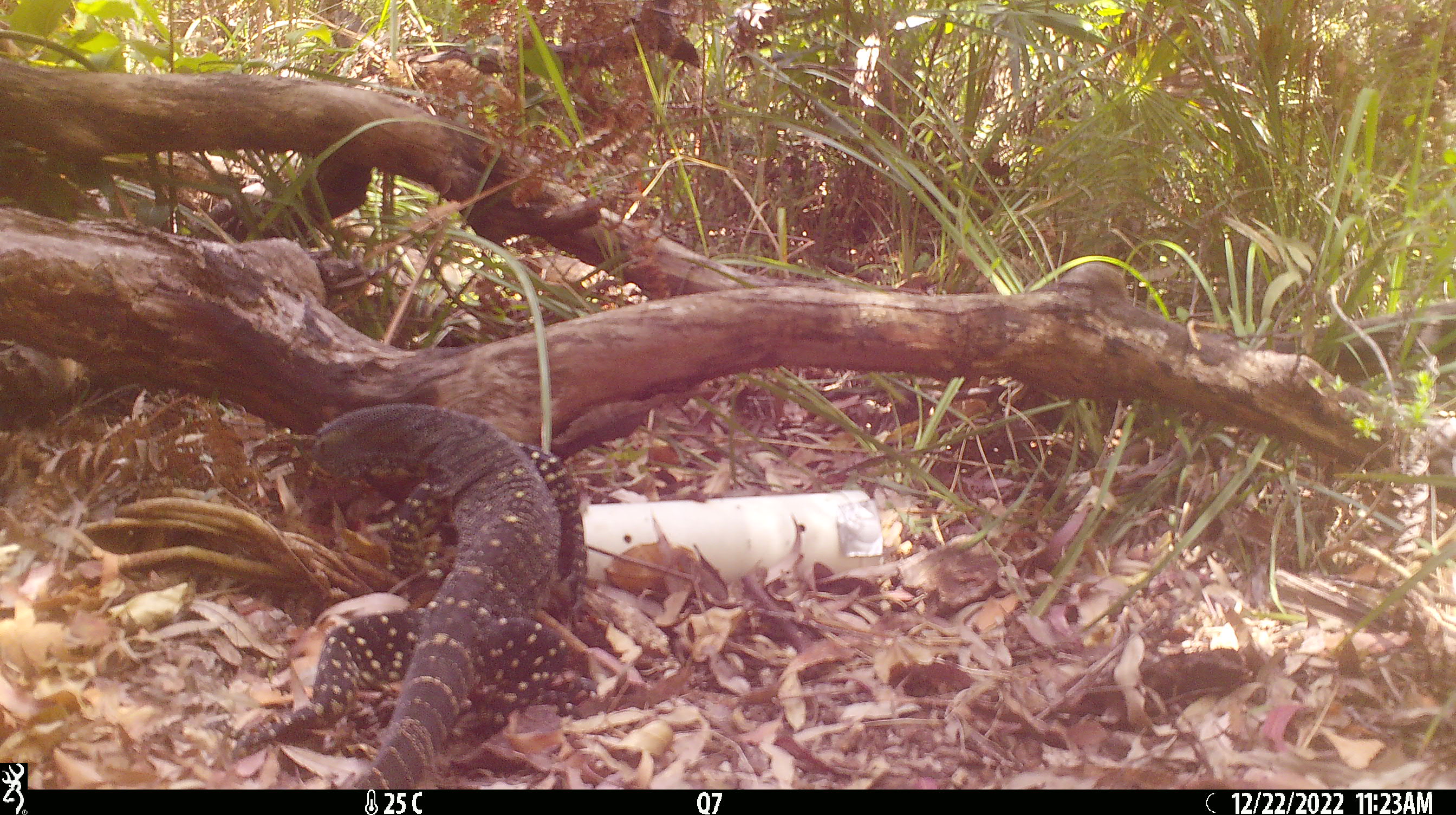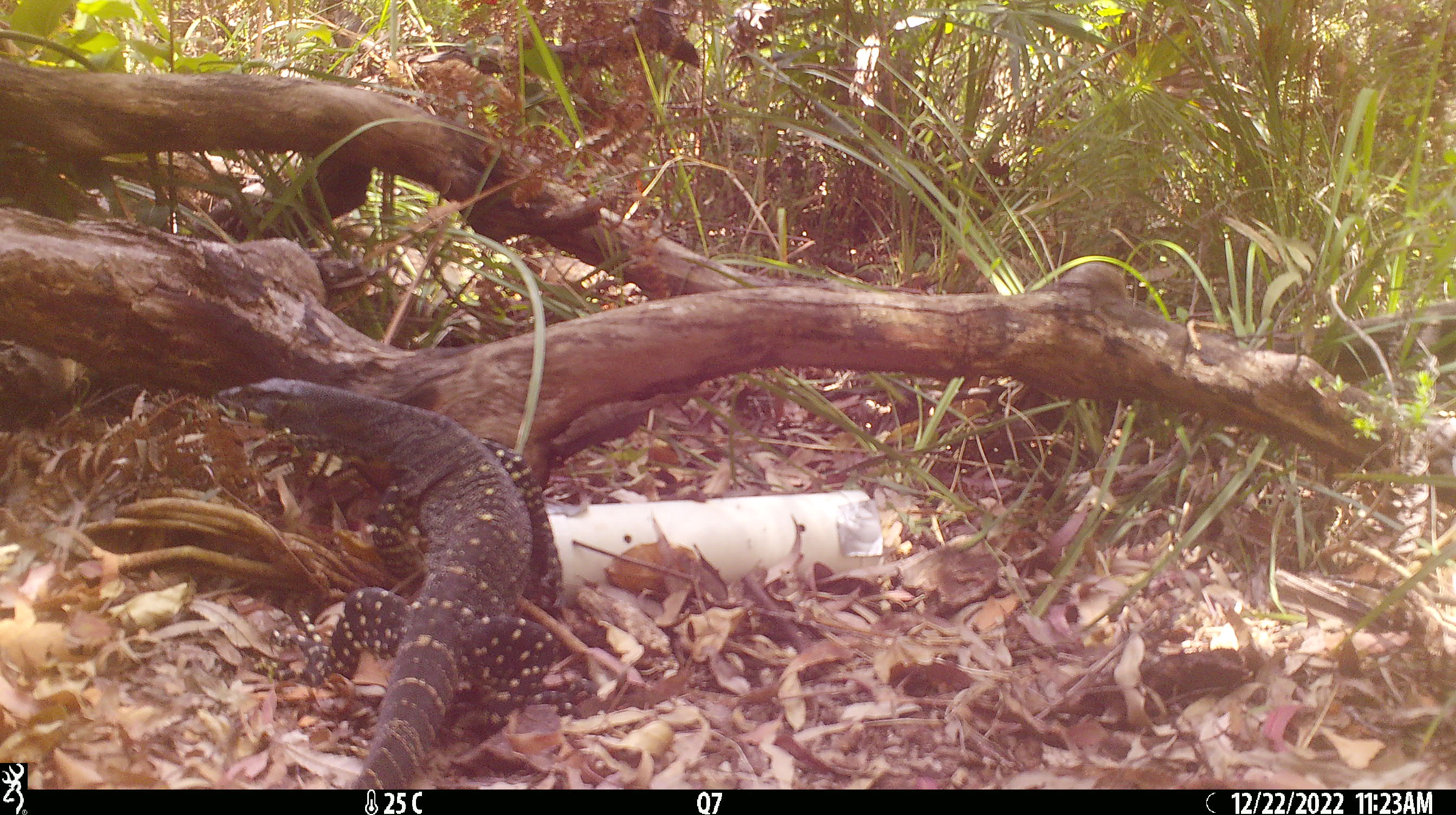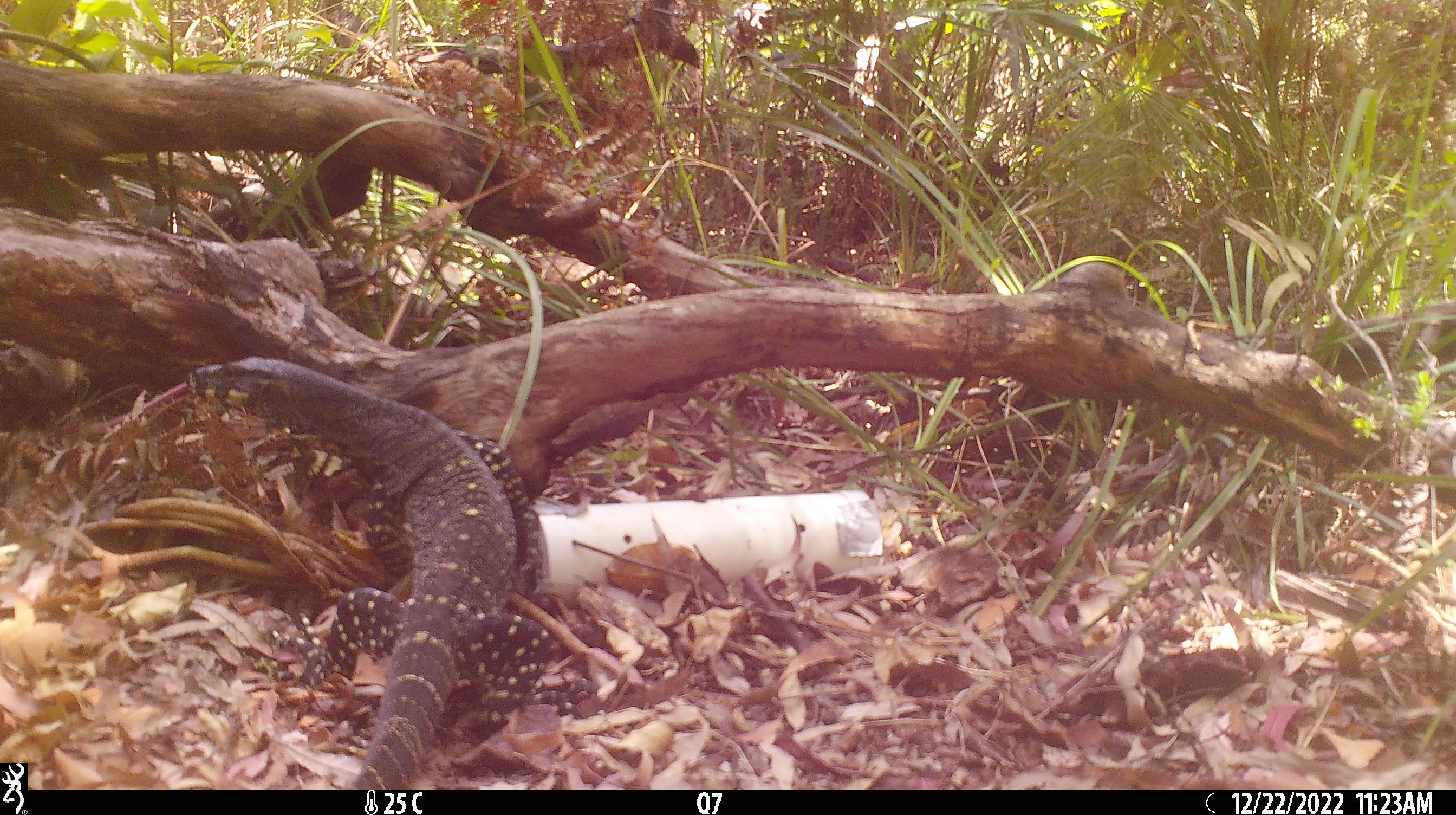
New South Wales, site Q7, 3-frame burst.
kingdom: Animalia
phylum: Chordata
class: Reptilia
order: Squamata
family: Varanidae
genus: Varanus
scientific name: Varanus varius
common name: lace monitor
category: goanna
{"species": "goanna (lace monitor) (Varanus varius)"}